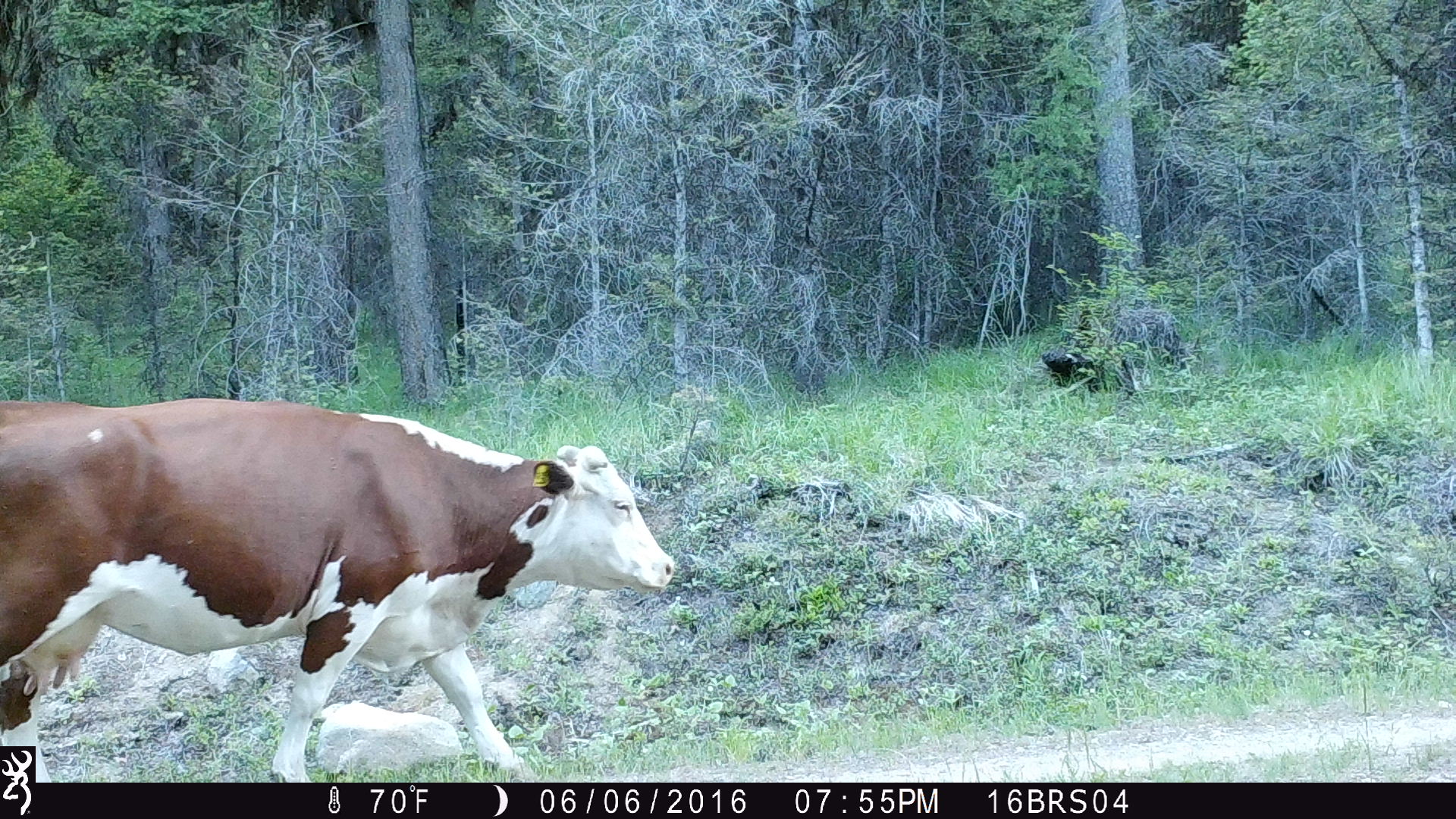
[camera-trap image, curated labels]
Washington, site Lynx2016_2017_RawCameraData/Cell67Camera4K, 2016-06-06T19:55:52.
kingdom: Animalia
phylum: Chordata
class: Mammalia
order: Artiodactyla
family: Bovidae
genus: Bos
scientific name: Bos taurus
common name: domestic cattle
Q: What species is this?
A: Domestic cattle (Bos taurus).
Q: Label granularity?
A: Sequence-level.